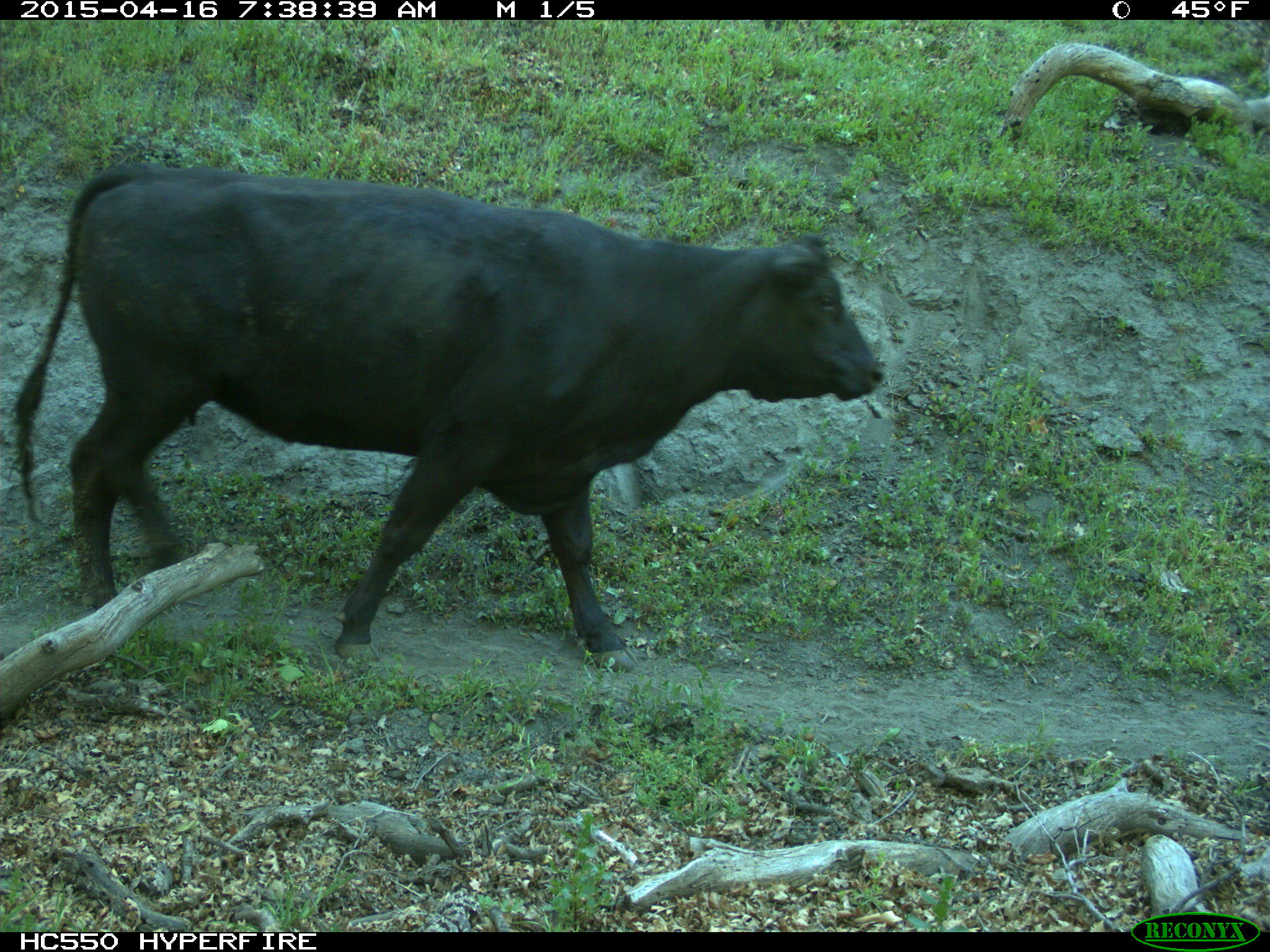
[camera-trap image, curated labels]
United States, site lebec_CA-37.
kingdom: Animalia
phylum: Chordata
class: Mammalia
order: Artiodactyla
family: Bovidae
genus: Bos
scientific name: Bos taurus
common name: domestic cow